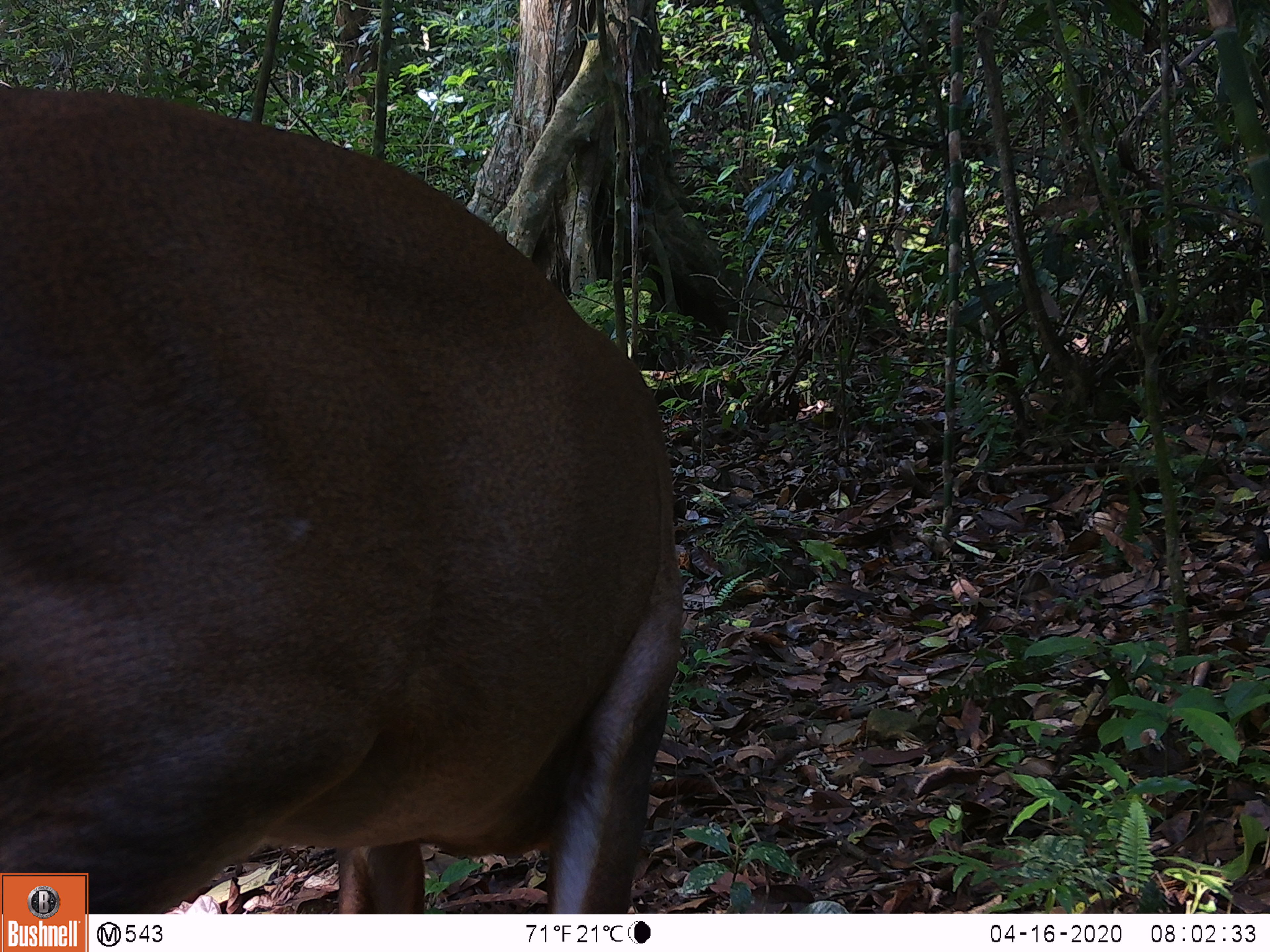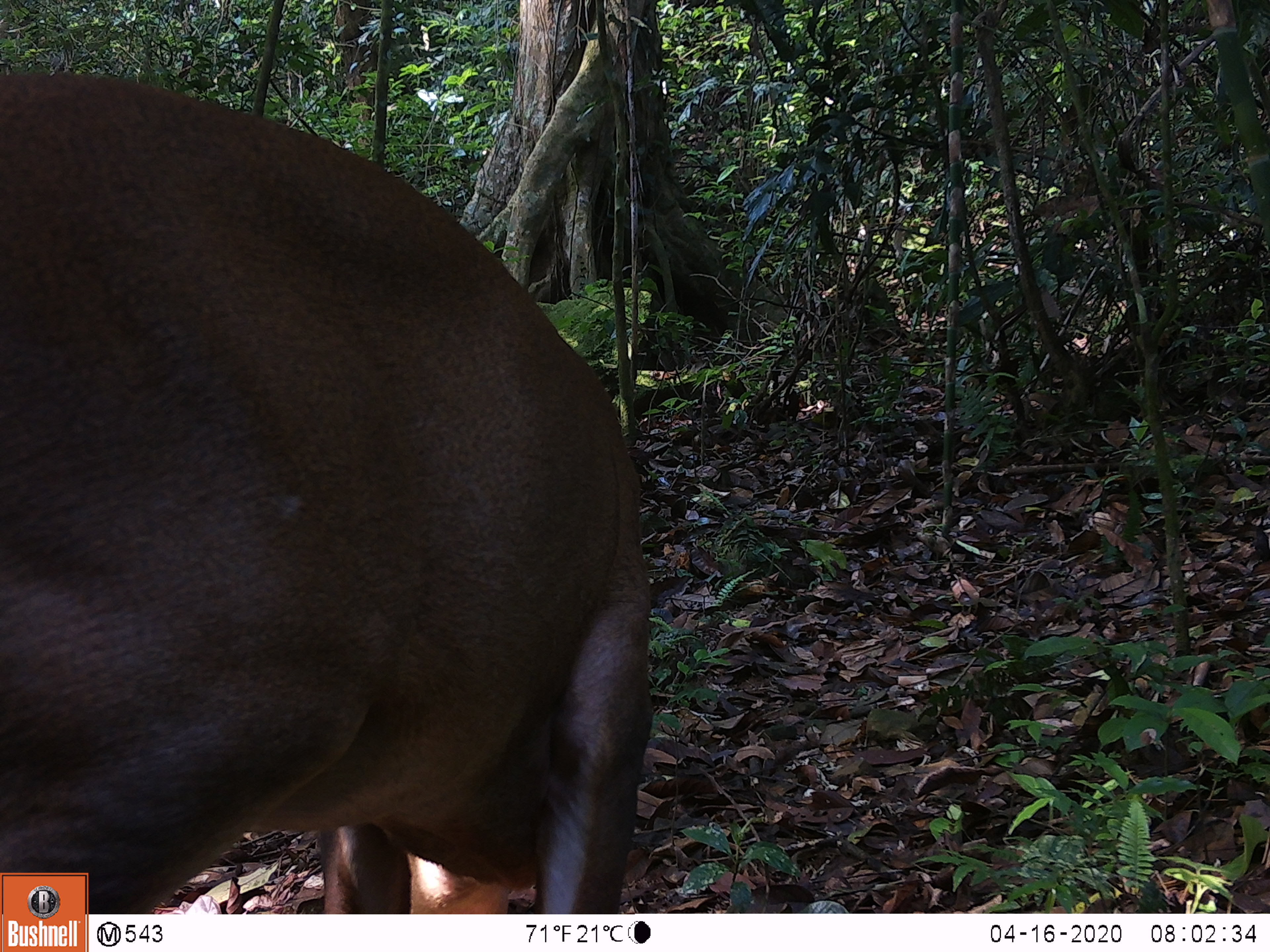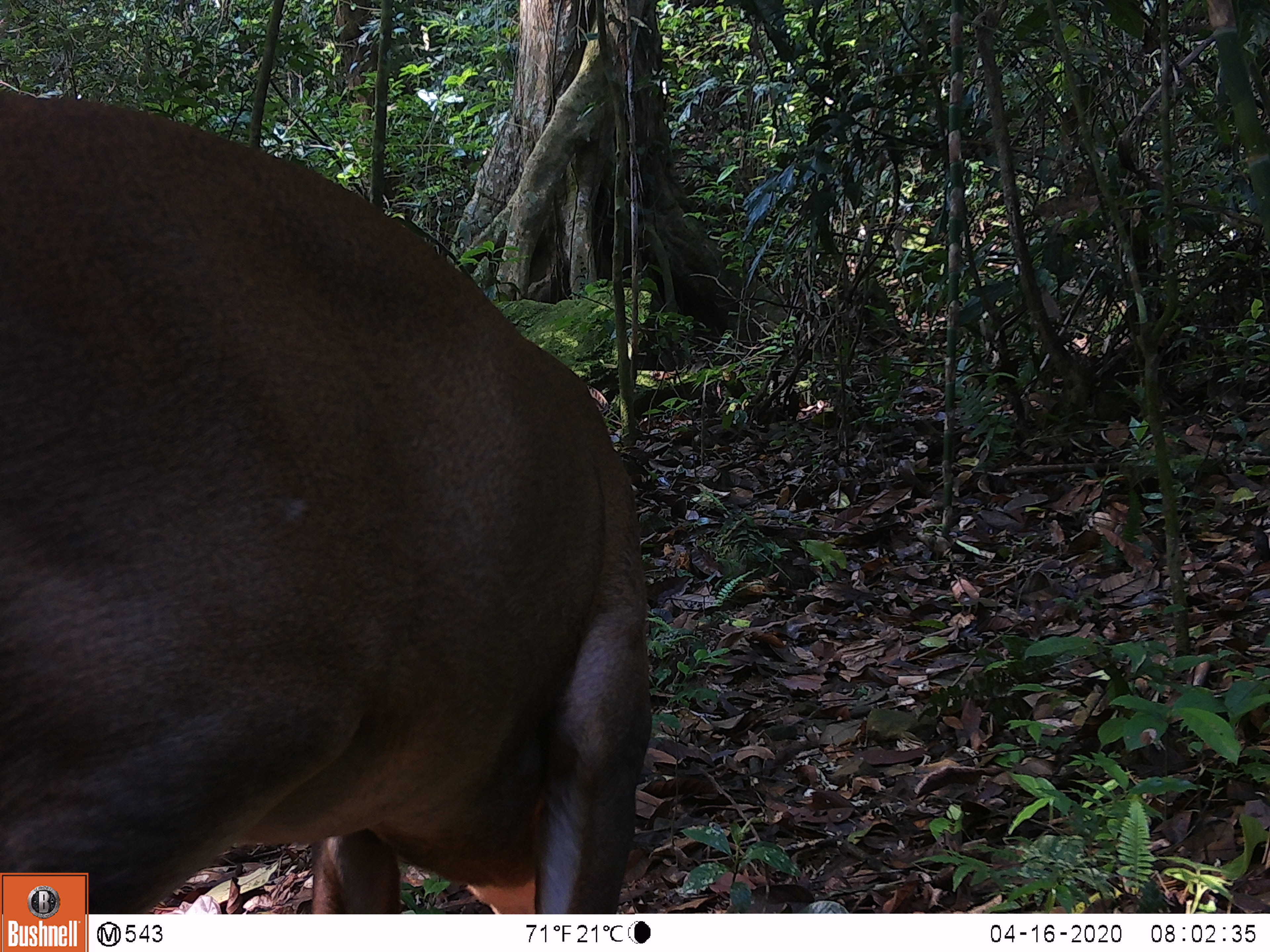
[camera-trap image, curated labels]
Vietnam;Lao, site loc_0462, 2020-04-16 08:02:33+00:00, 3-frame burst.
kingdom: Animalia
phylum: Chordata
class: Mammalia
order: Artiodactyla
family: Cervidae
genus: Muntiacus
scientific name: Muntiacus vuquangensis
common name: large-antlered muntjac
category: large antlered muntjac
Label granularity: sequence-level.